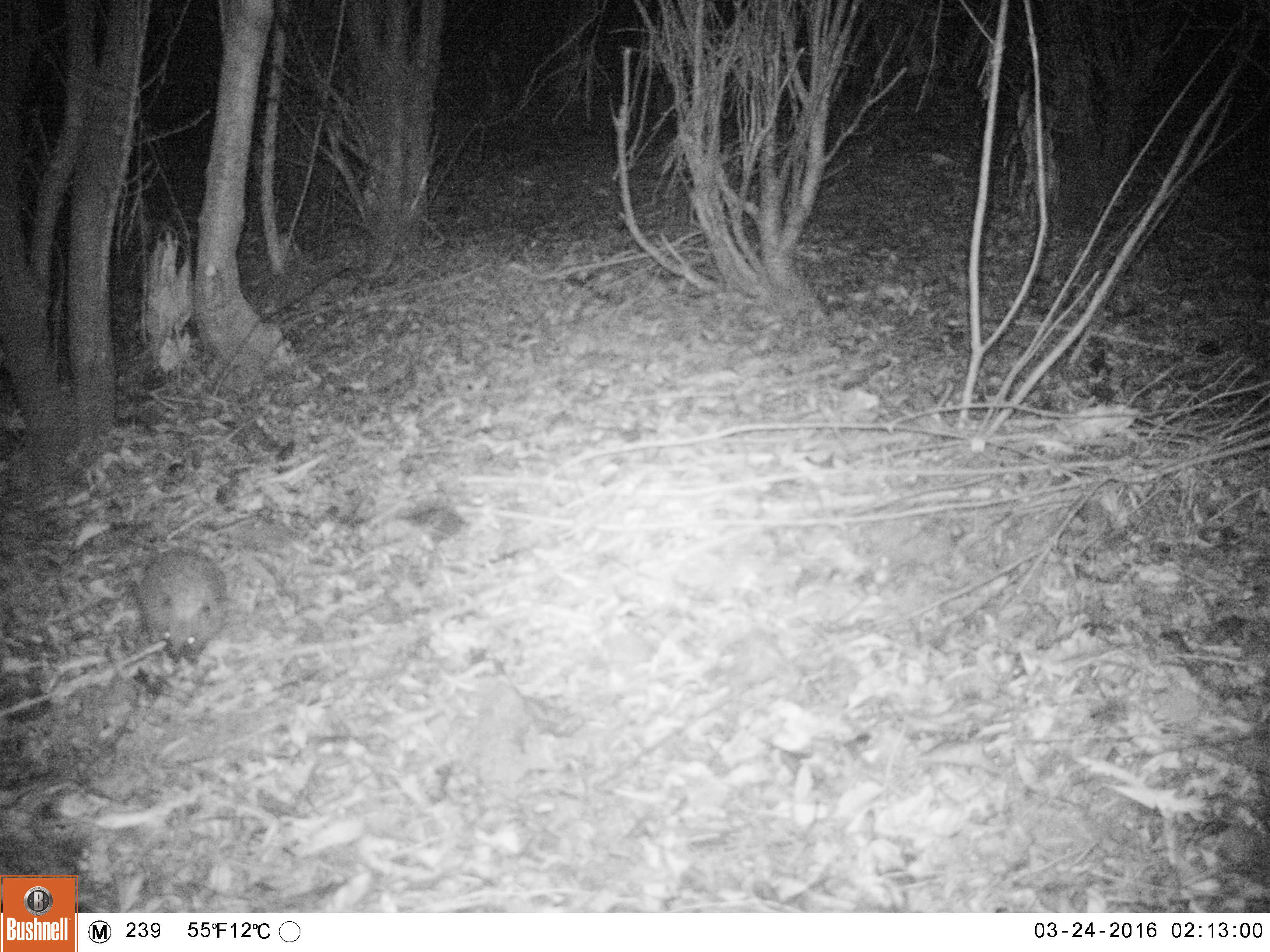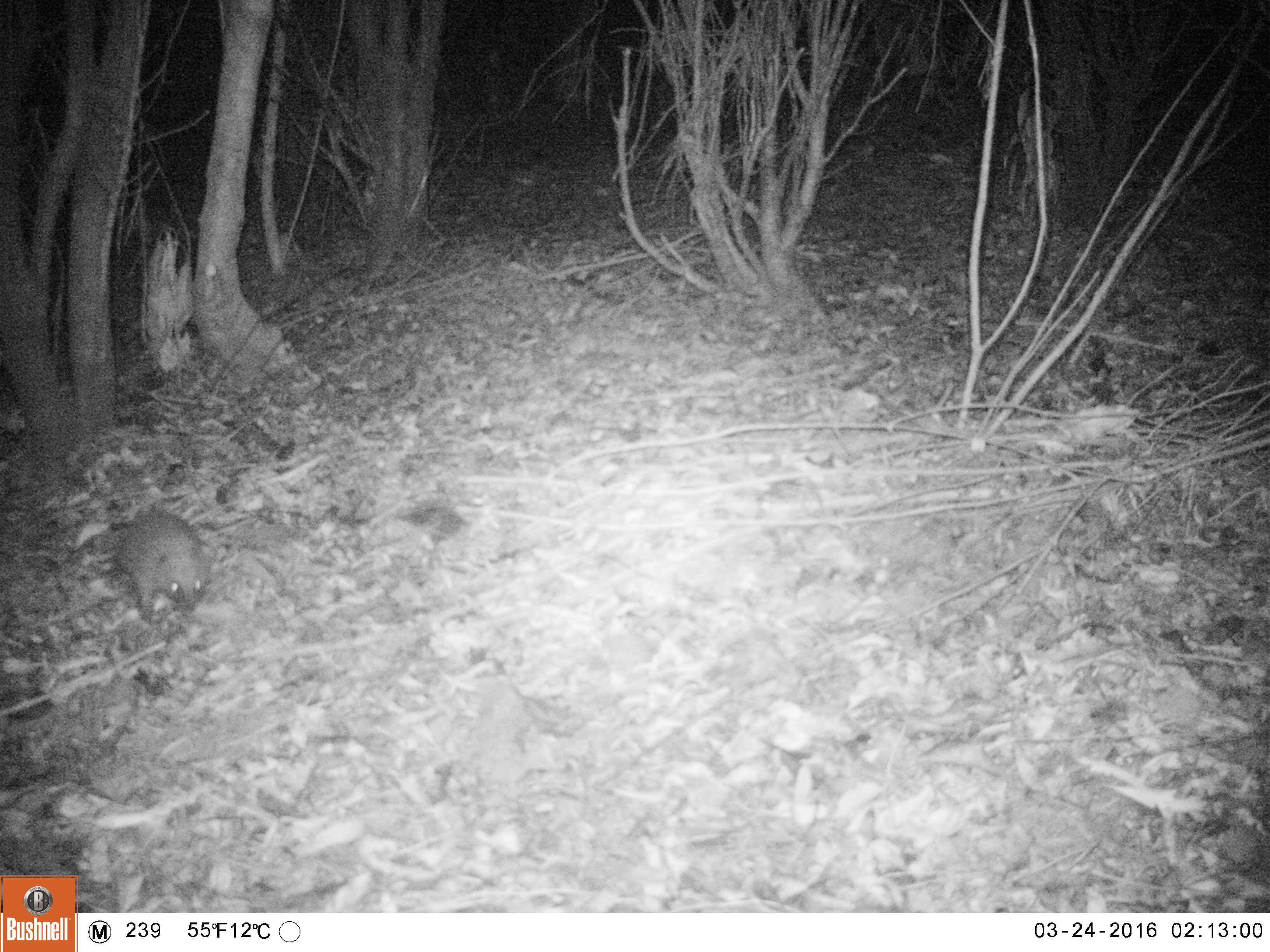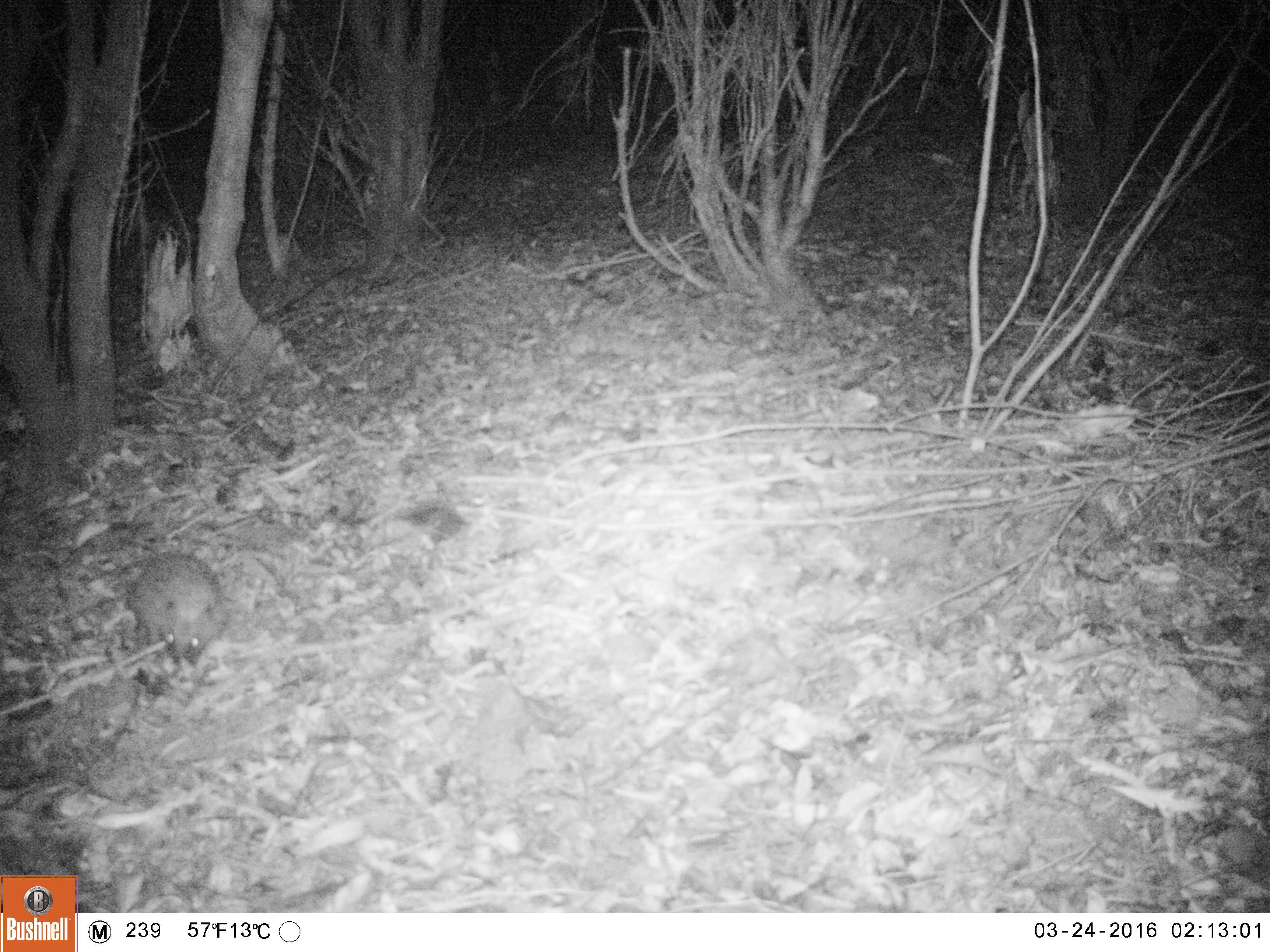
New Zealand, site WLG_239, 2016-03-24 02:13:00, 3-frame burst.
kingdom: Animalia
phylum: Chordata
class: Mammalia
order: Eulipotyphla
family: Erinaceidae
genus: Erinaceus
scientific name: Erinaceus europaeus europaeus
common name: european hedgehog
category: hedgehog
Hedgehog (european hedgehog) (Erinaceus europaeus europaeus).